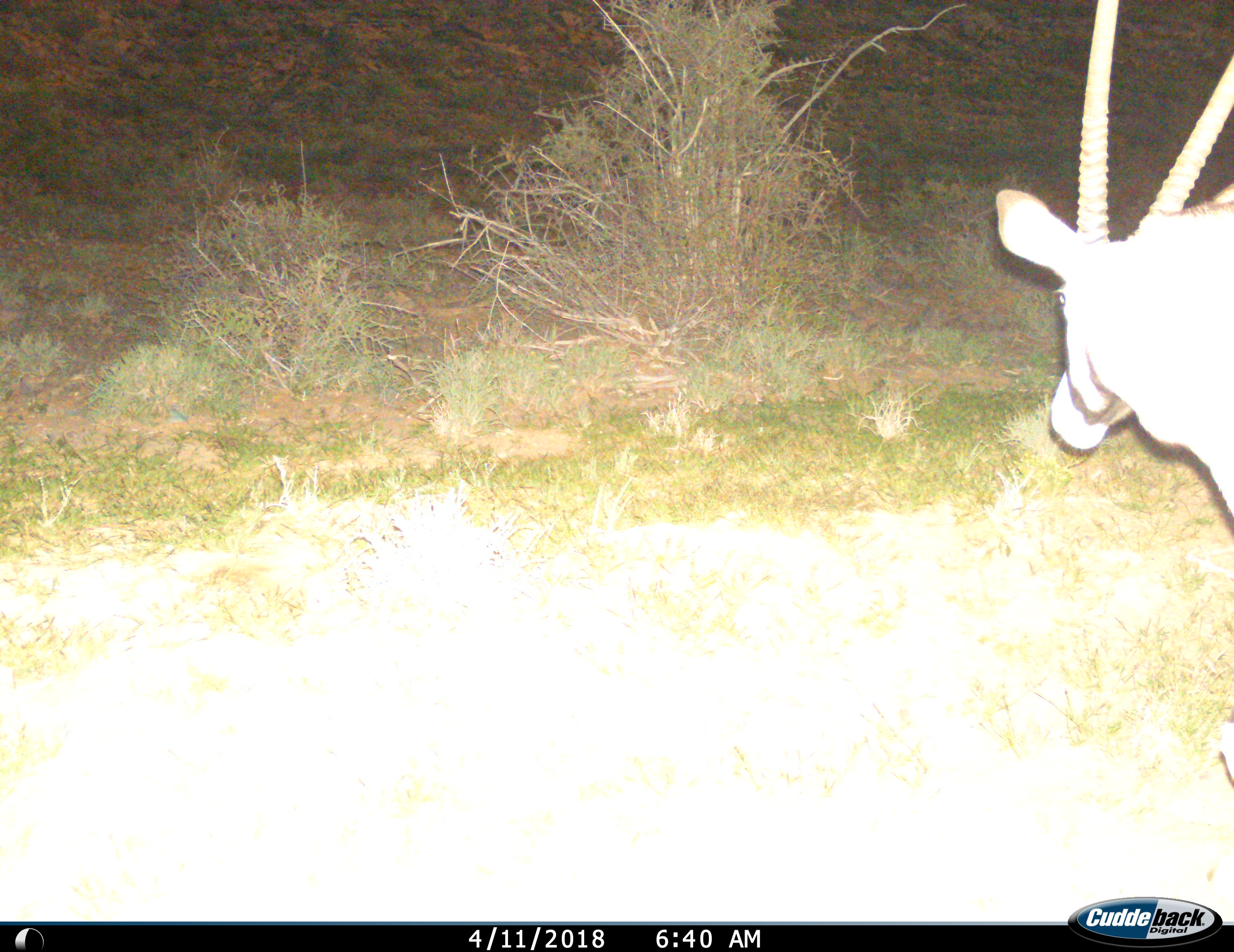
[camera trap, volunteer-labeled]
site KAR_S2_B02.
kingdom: Animalia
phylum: Chordata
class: Mammalia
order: Artiodactyla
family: Bovidae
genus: Oryx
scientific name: Oryx gazella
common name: gemsbok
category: oryx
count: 1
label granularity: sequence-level